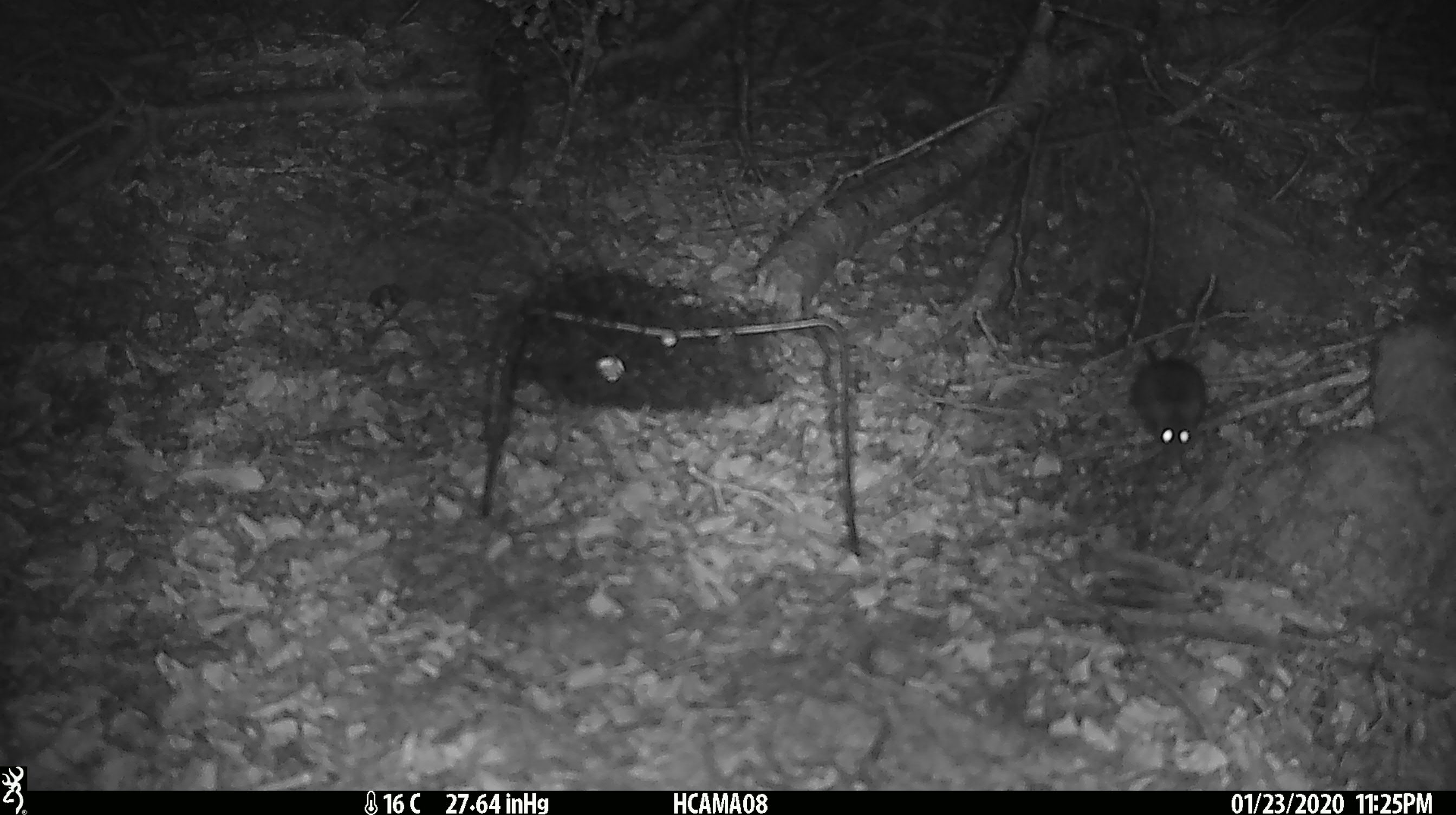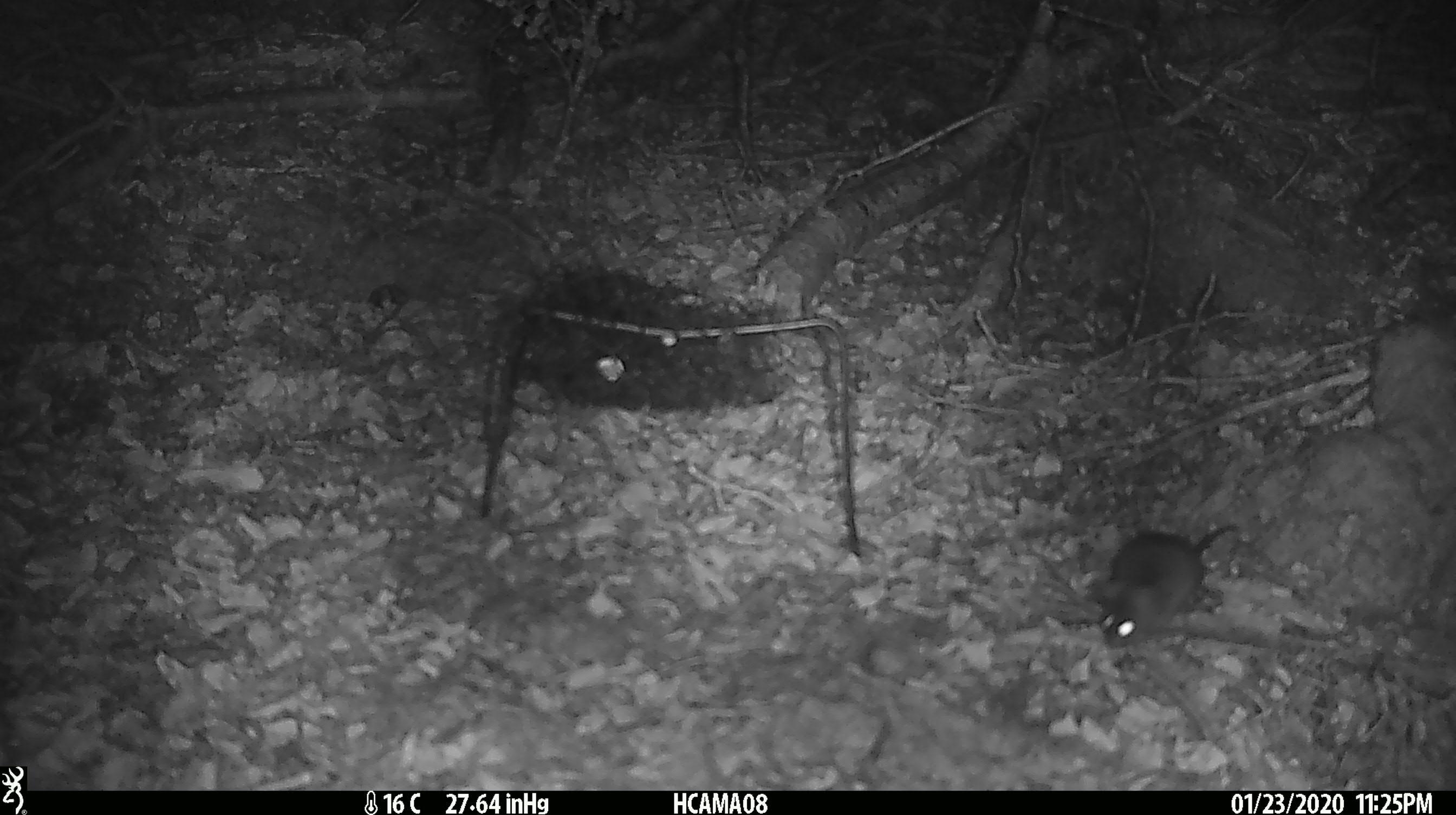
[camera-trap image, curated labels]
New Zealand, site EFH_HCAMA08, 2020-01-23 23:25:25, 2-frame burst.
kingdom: Animalia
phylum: Chordata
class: Mammalia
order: Rodentia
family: Muridae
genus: Mus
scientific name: Mus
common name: mouse